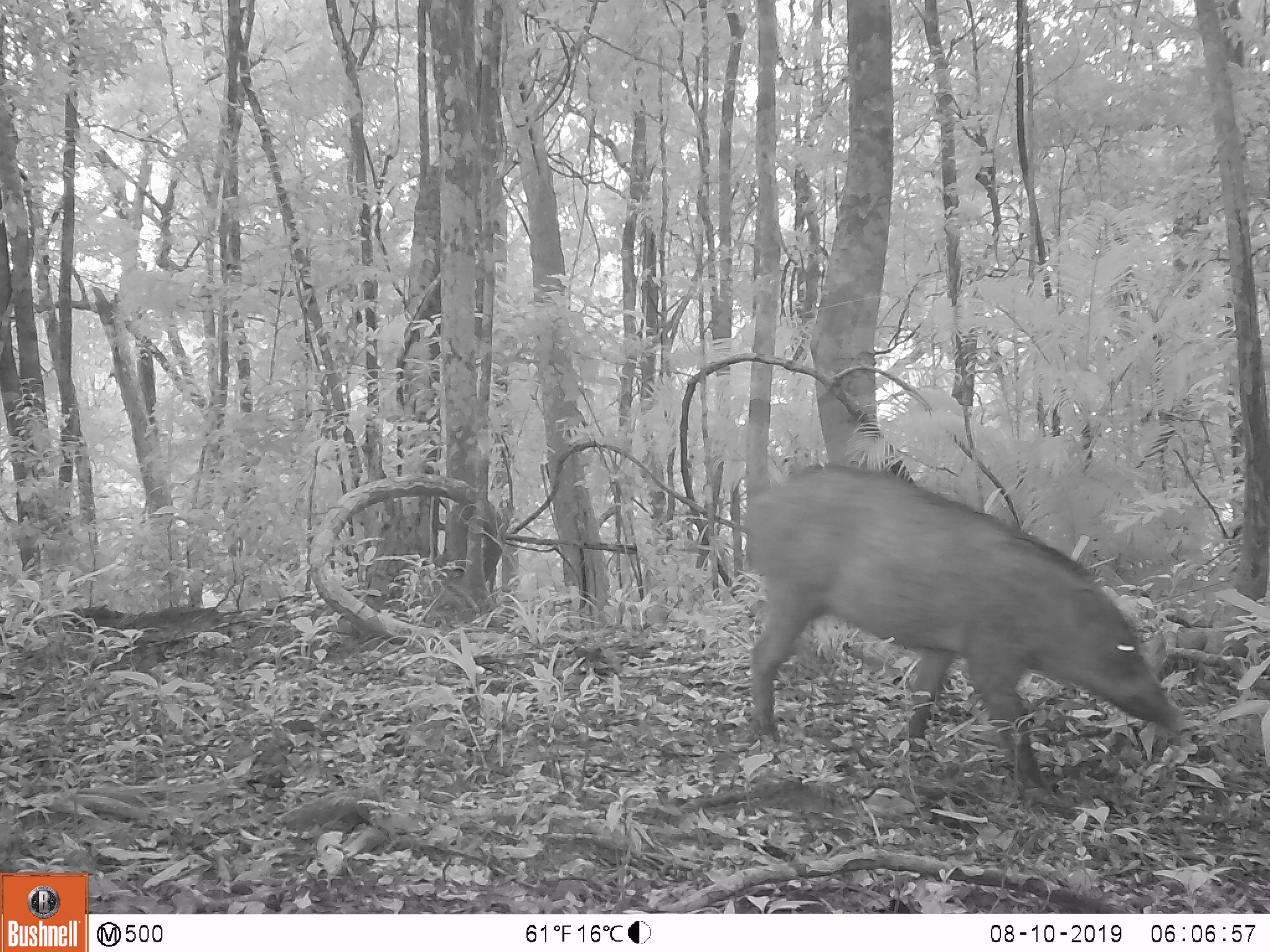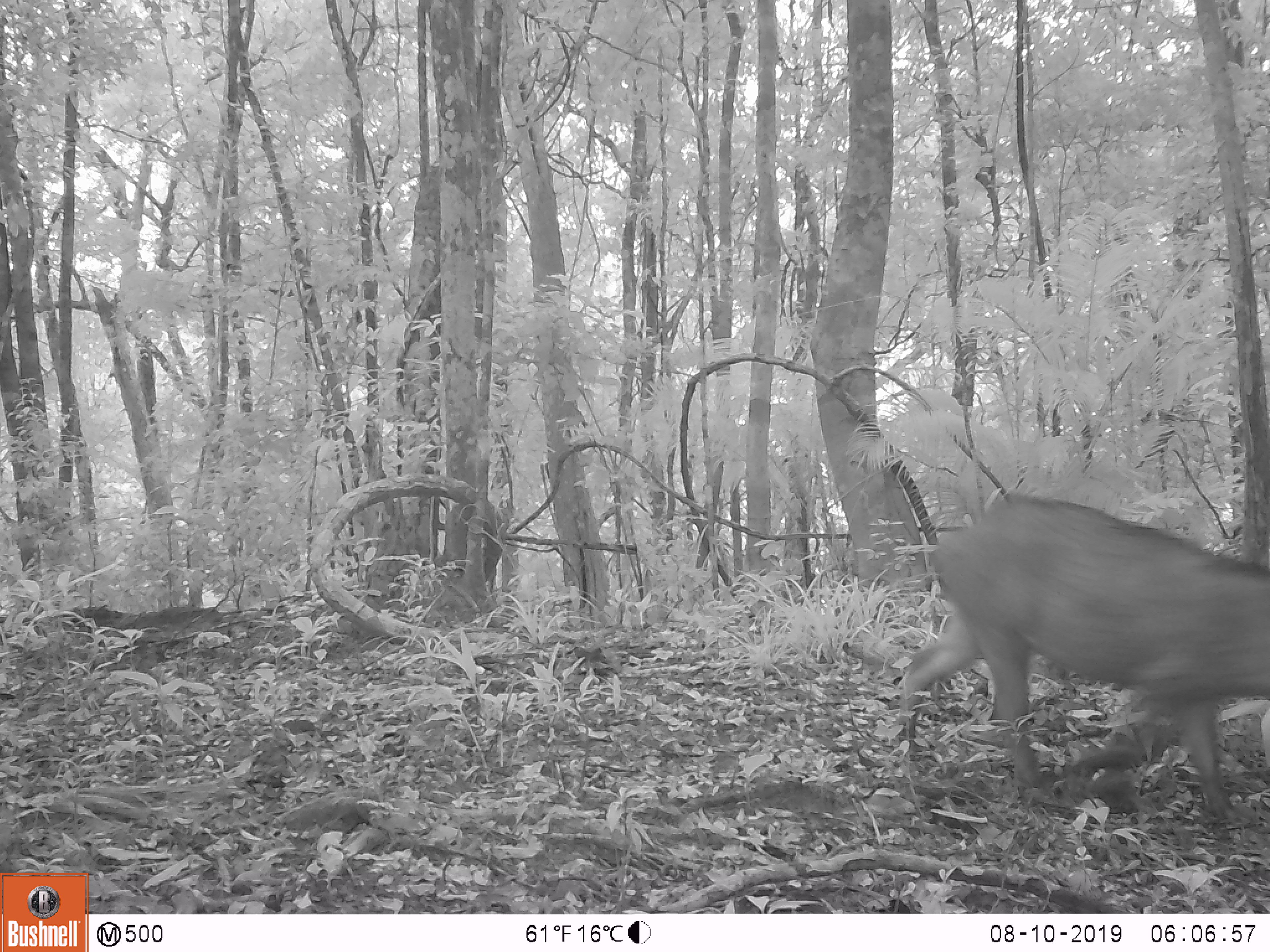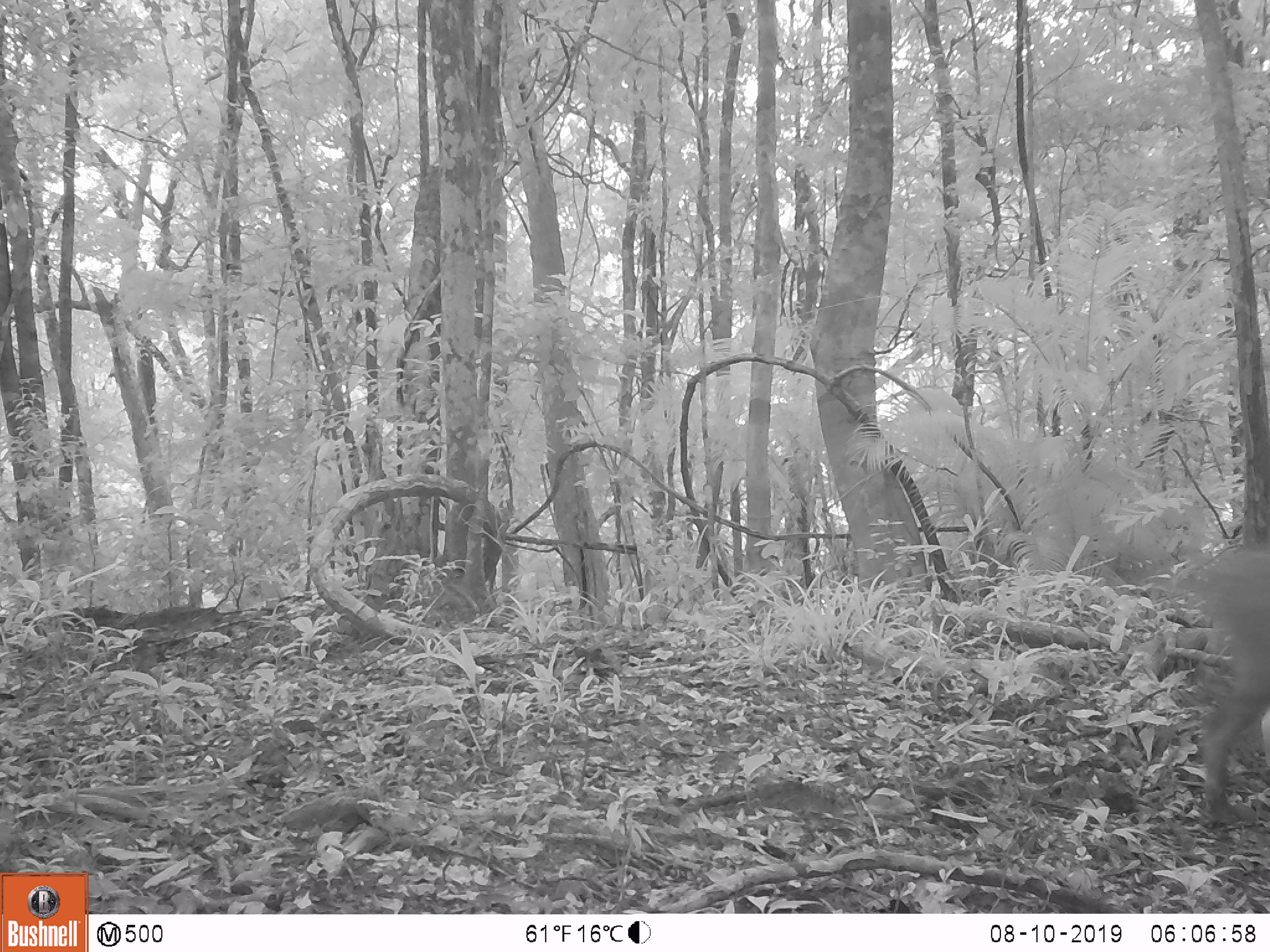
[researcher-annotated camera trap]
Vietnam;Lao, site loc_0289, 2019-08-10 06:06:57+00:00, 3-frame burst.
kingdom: Animalia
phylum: Chordata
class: Mammalia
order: Artiodactyla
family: Suidae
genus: Sus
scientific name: Sus scrofa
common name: eurasian wild pig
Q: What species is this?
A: Eurasian wild pig (Sus scrofa).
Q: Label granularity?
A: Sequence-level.